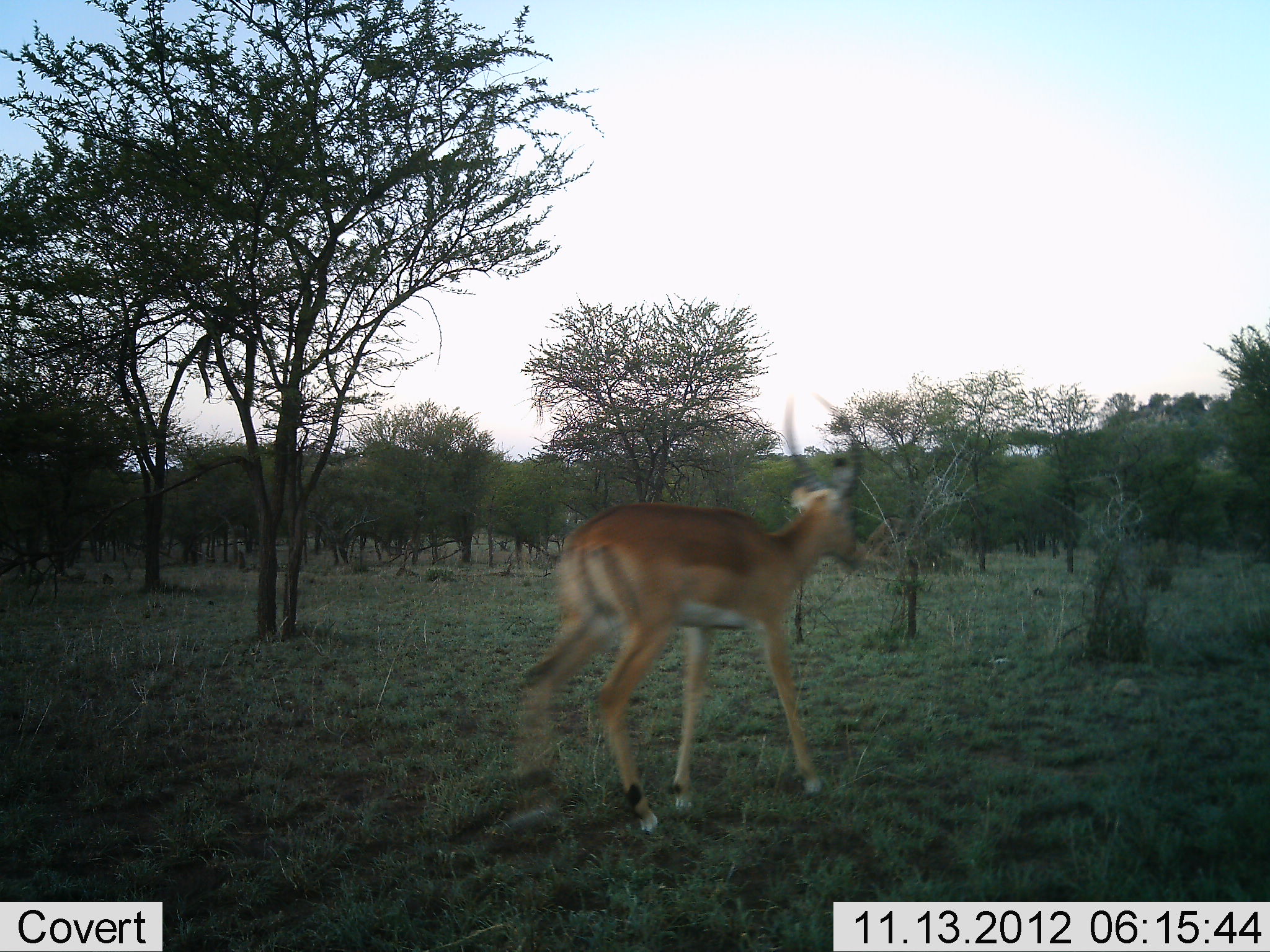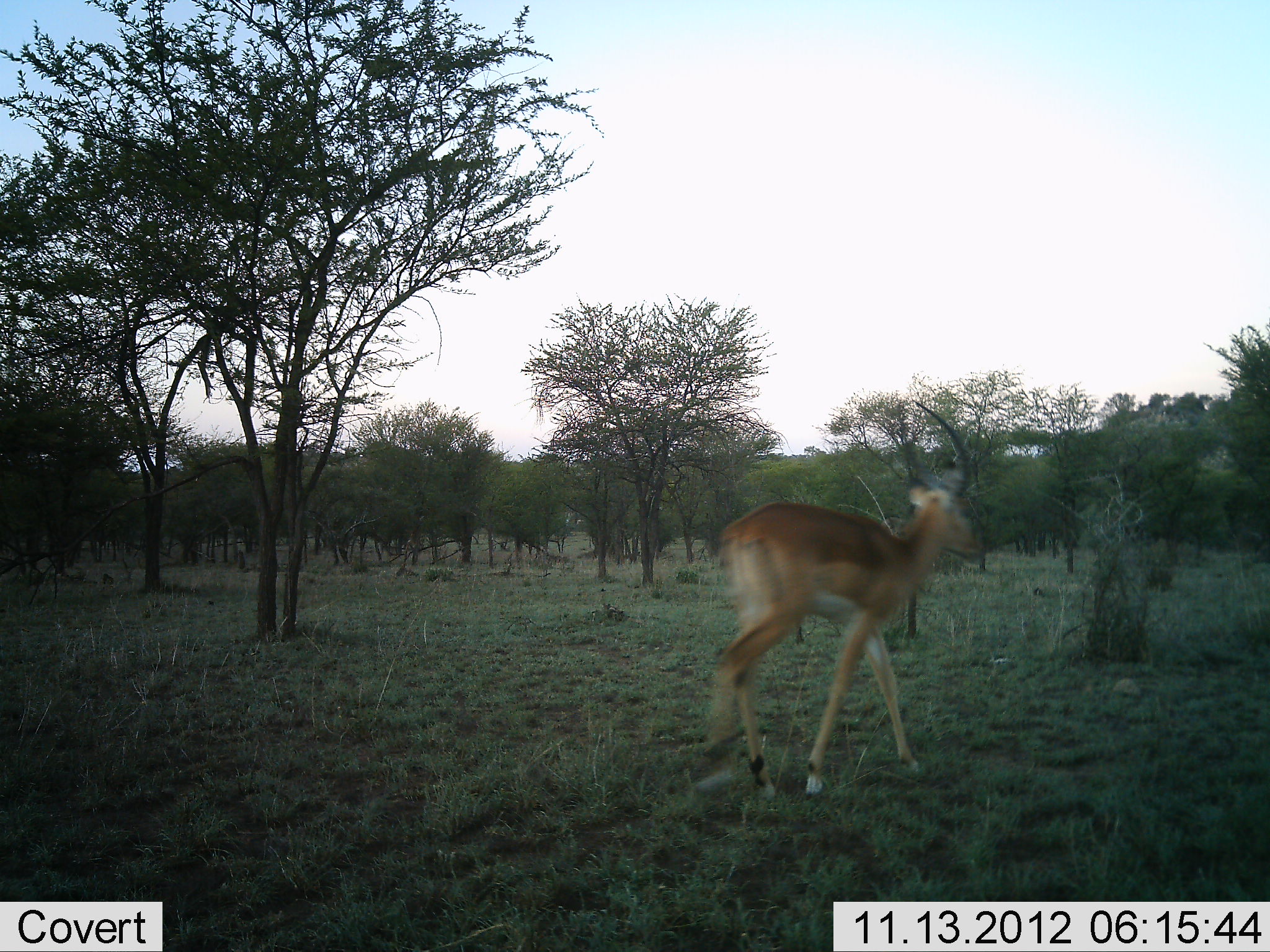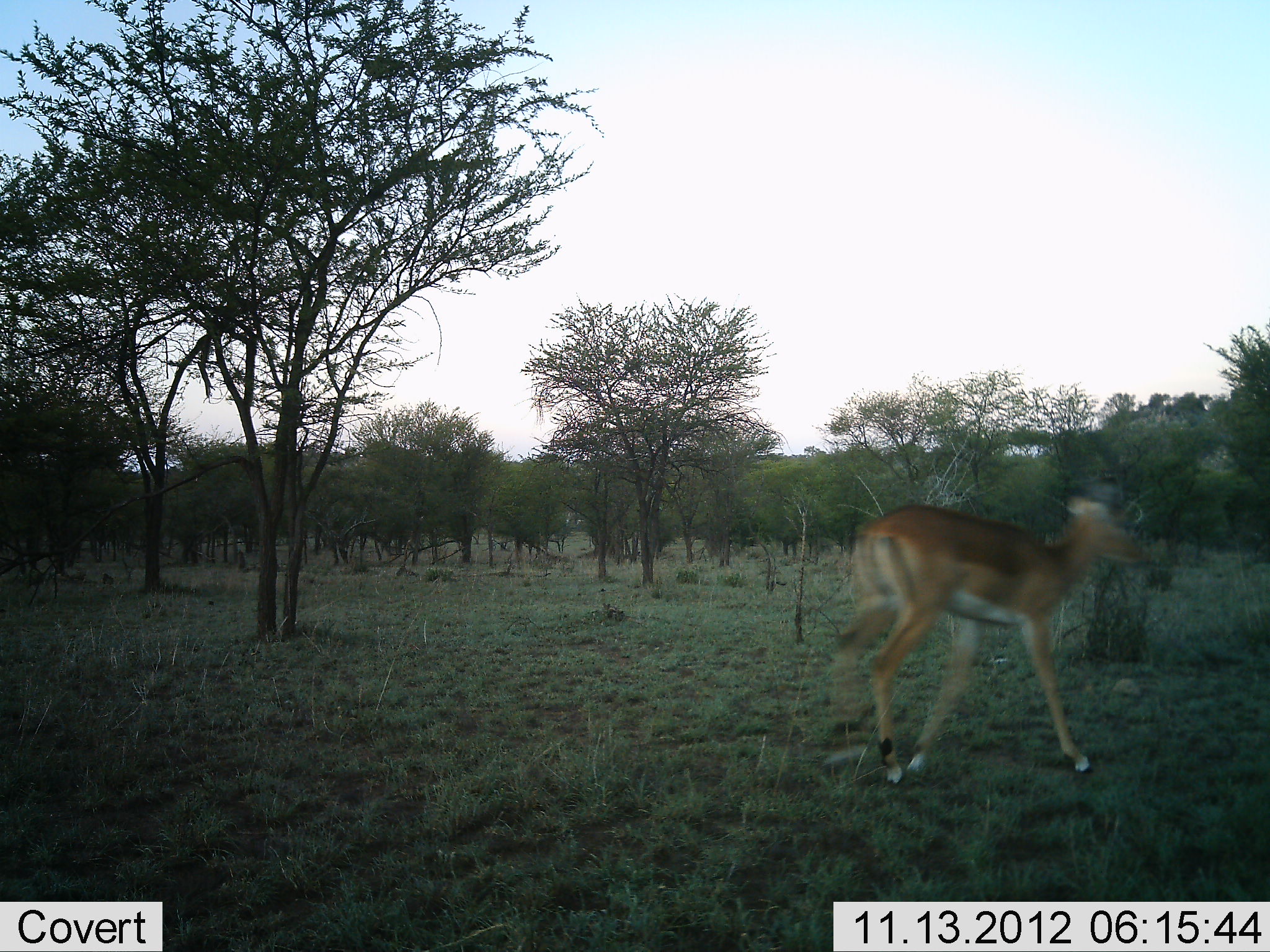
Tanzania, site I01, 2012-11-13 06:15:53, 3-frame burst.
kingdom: Animalia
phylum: Chordata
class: Mammalia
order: Artiodactyla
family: Bovidae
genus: Aepyceros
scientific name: Aepyceros melampus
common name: impala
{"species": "impala (Aepyceros melampus)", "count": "1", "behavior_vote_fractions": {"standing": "10%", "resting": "0%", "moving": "100%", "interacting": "0%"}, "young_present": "0%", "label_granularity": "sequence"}